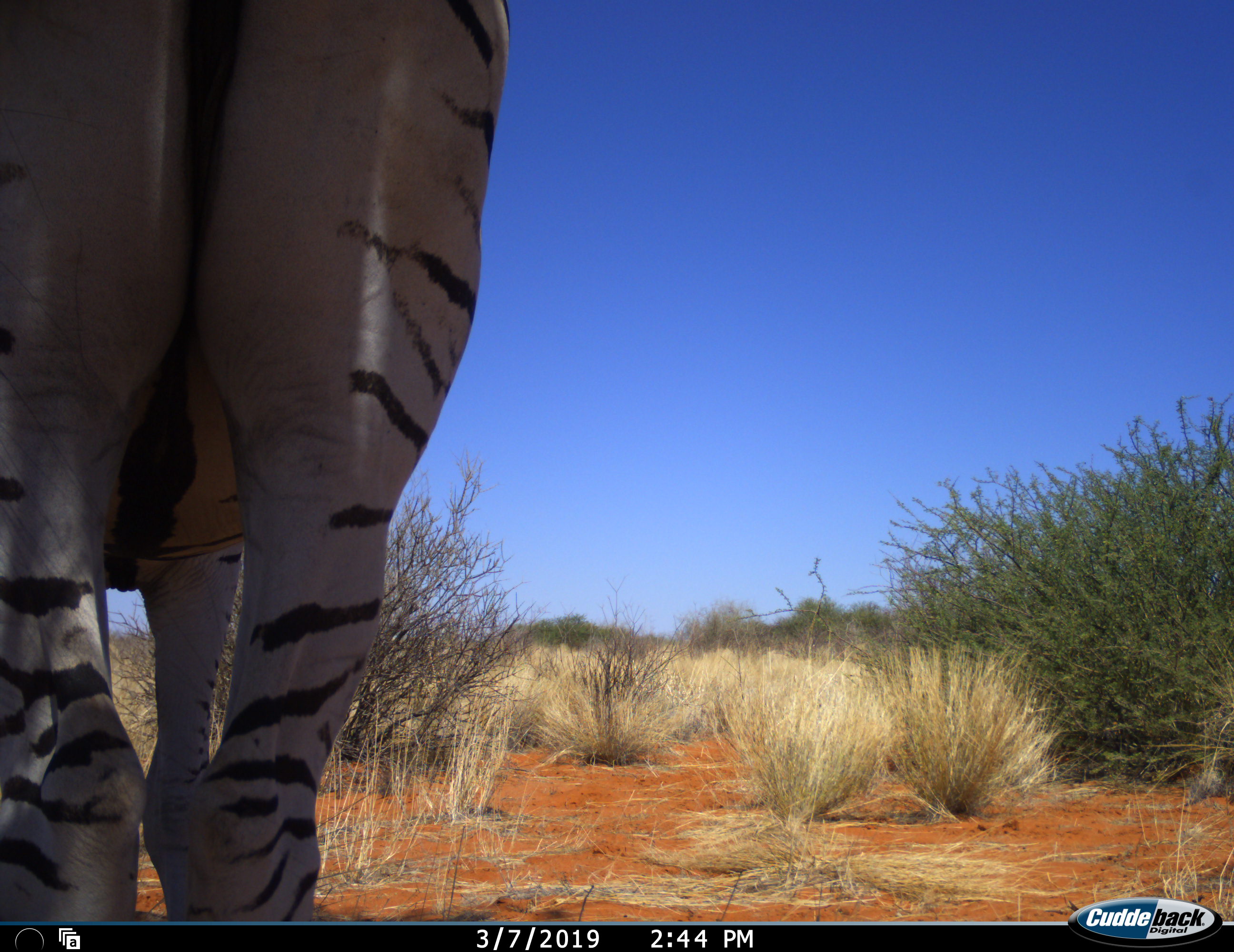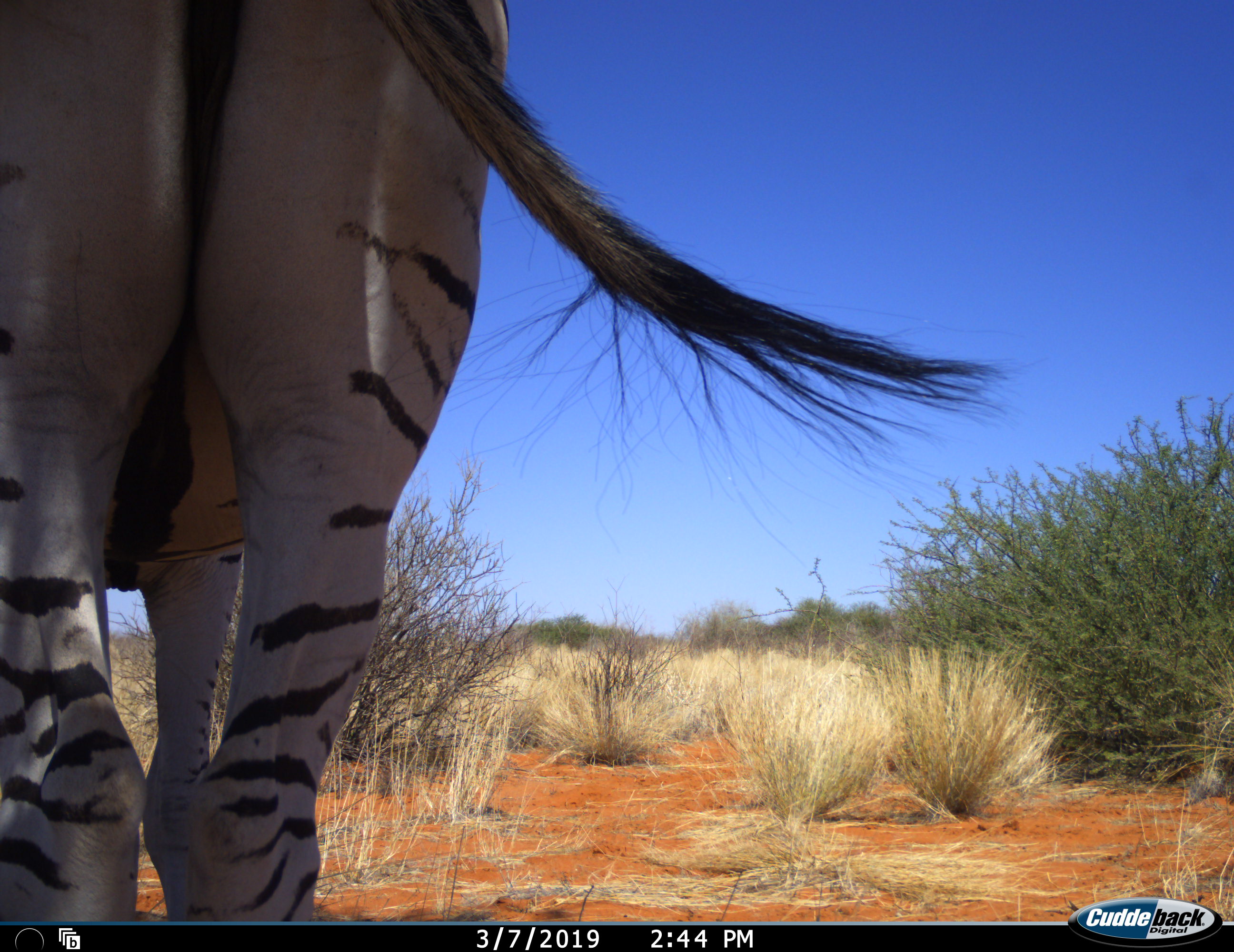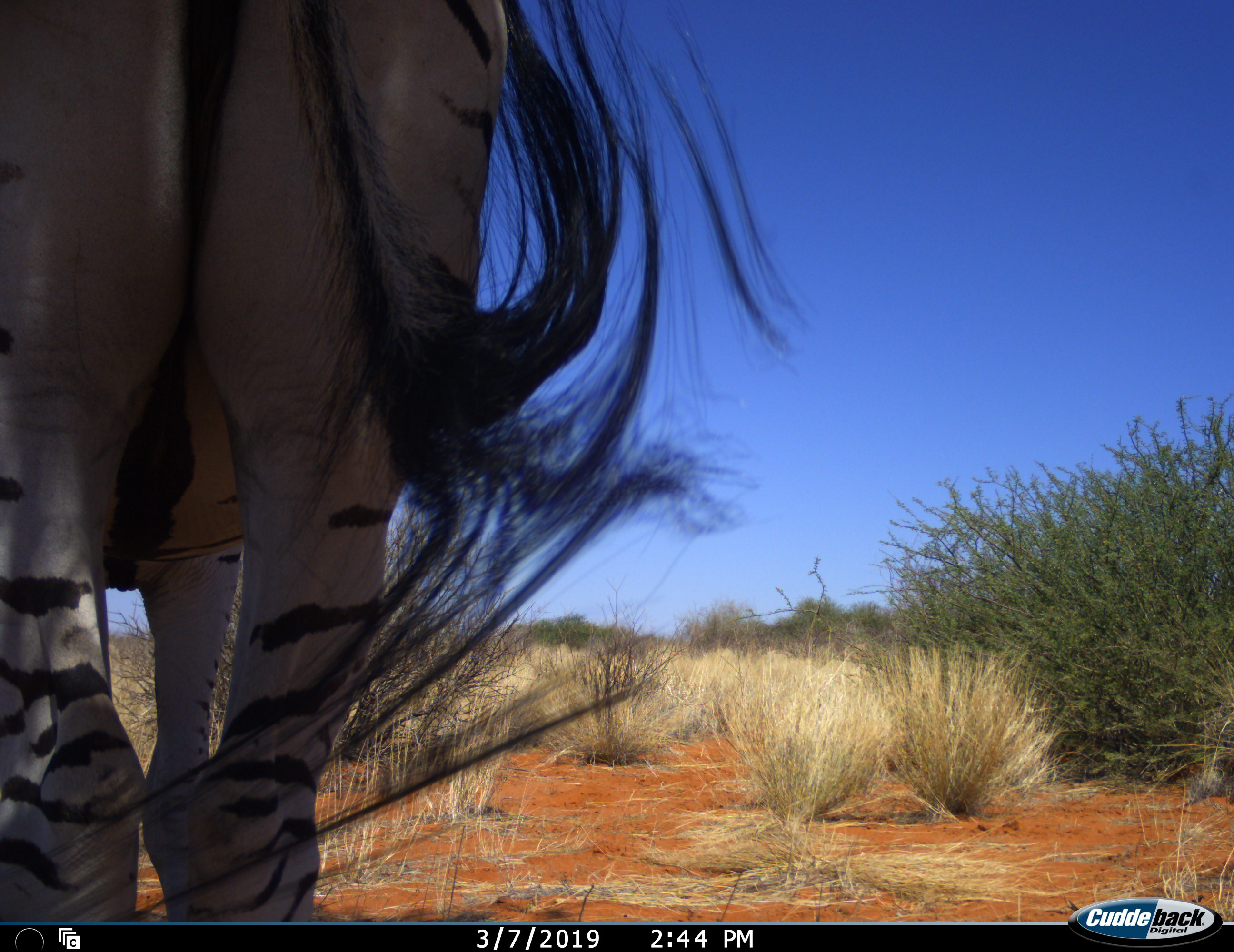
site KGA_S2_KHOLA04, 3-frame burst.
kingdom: Animalia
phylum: Chordata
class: Mammalia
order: Perissodactyla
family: Equidae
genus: Equus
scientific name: Equus quagga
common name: plains zebra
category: zebraplains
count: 1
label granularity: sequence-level